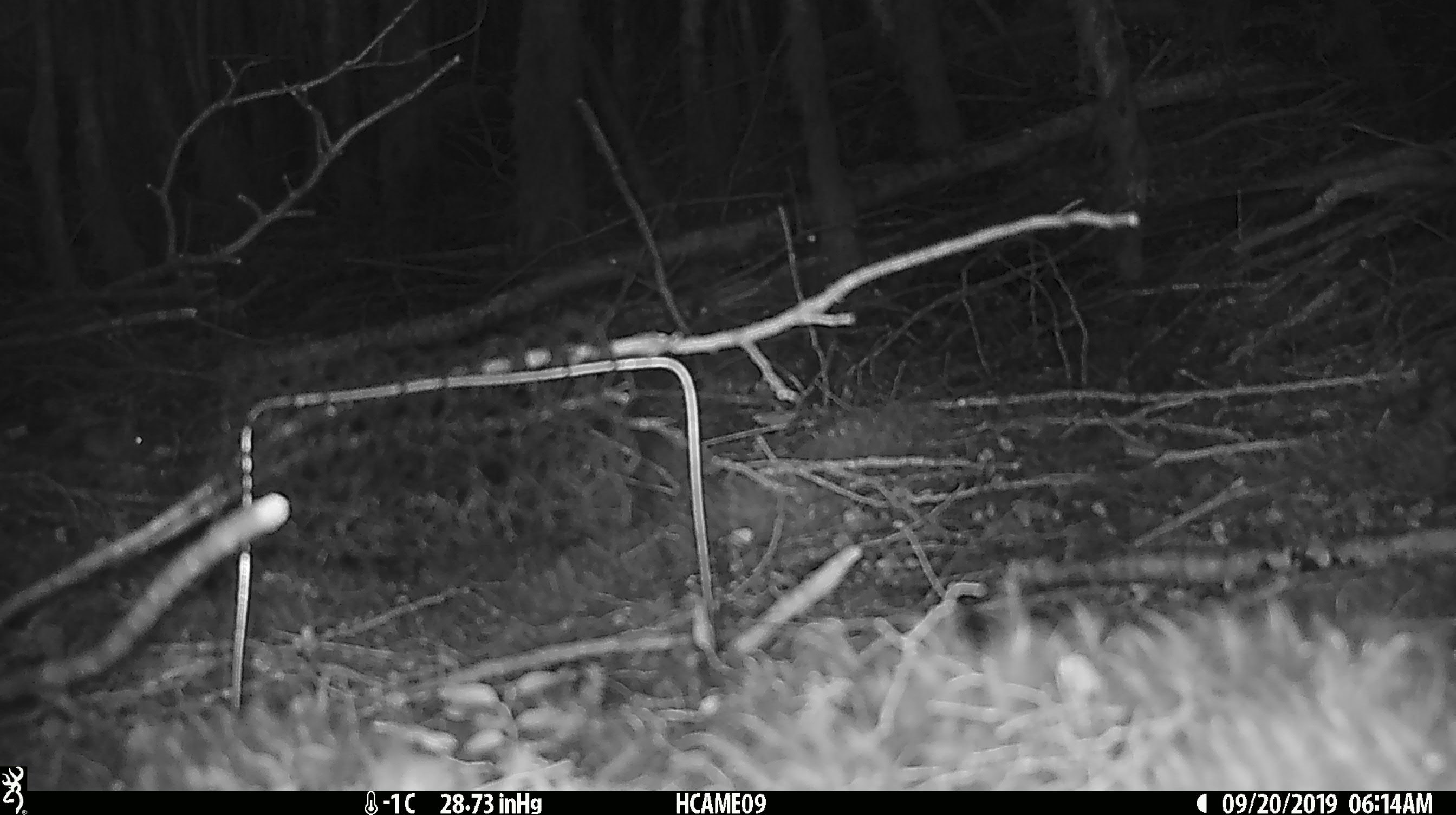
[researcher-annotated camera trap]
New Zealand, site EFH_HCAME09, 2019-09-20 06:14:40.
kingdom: Animalia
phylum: Chordata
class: Mammalia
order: Rodentia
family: Muridae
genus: Mus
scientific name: Mus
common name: mouse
Mouse (Mus).